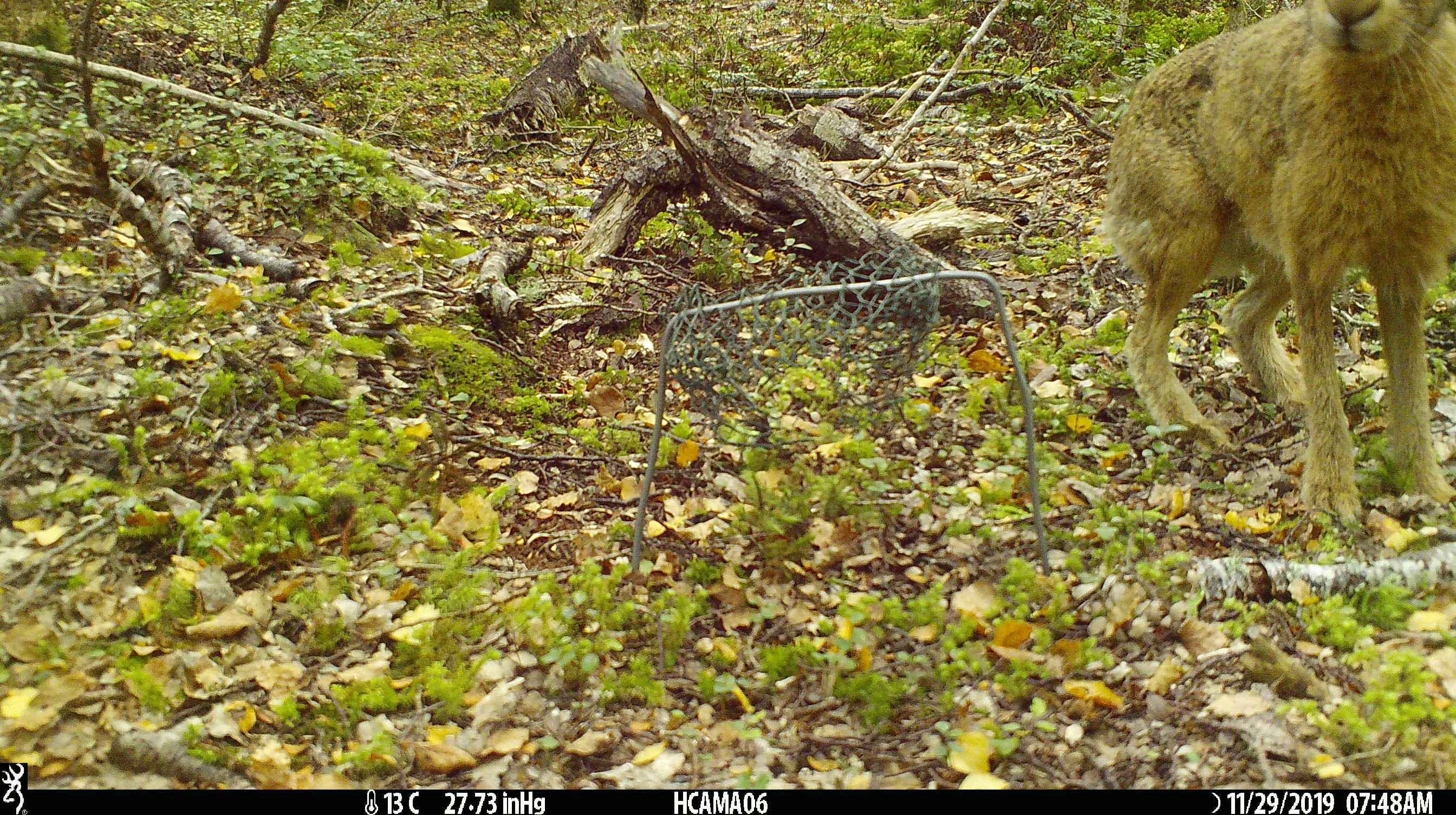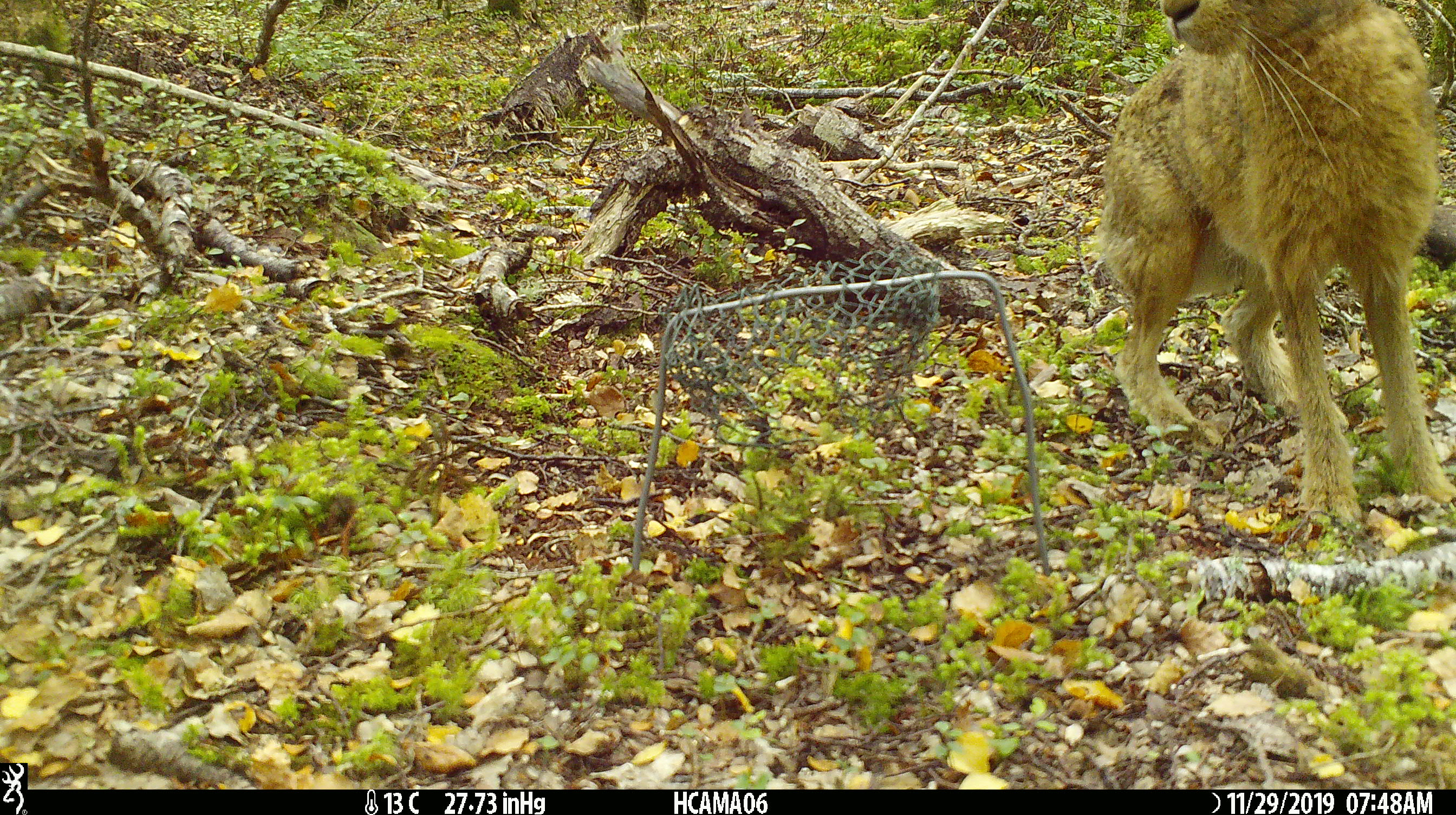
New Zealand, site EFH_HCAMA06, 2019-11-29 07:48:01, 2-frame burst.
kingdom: Animalia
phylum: Chordata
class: Mammalia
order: Lagomorpha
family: Leporidae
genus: Lepus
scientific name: Lepus europaeus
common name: brown hare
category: hare